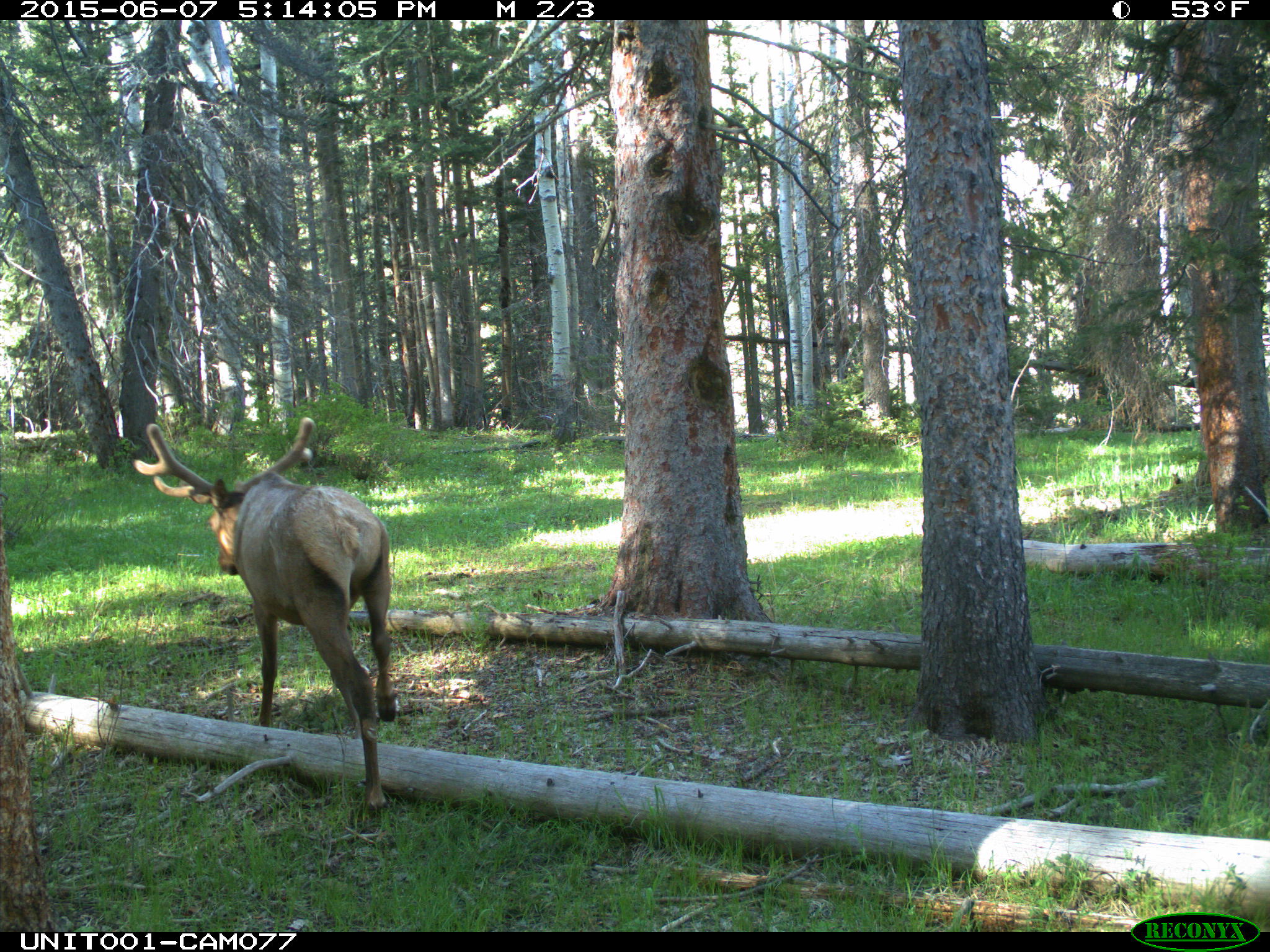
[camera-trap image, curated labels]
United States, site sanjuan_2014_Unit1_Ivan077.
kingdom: Animalia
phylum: Chordata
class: Mammalia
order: Artiodactyla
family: Cervidae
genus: Cervus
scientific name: Cervus elaphus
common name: red deer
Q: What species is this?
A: Cervus elaphus (red deer).